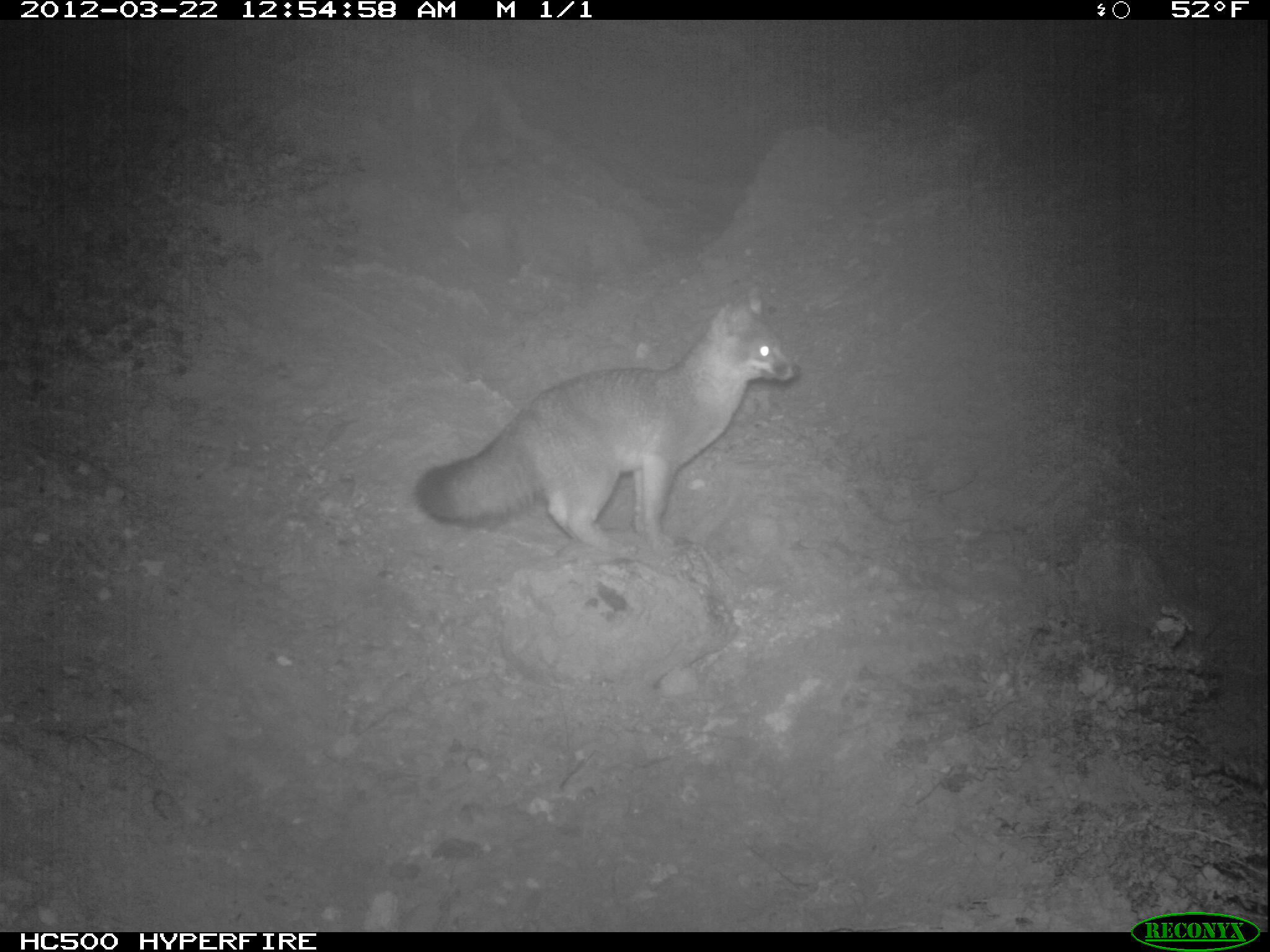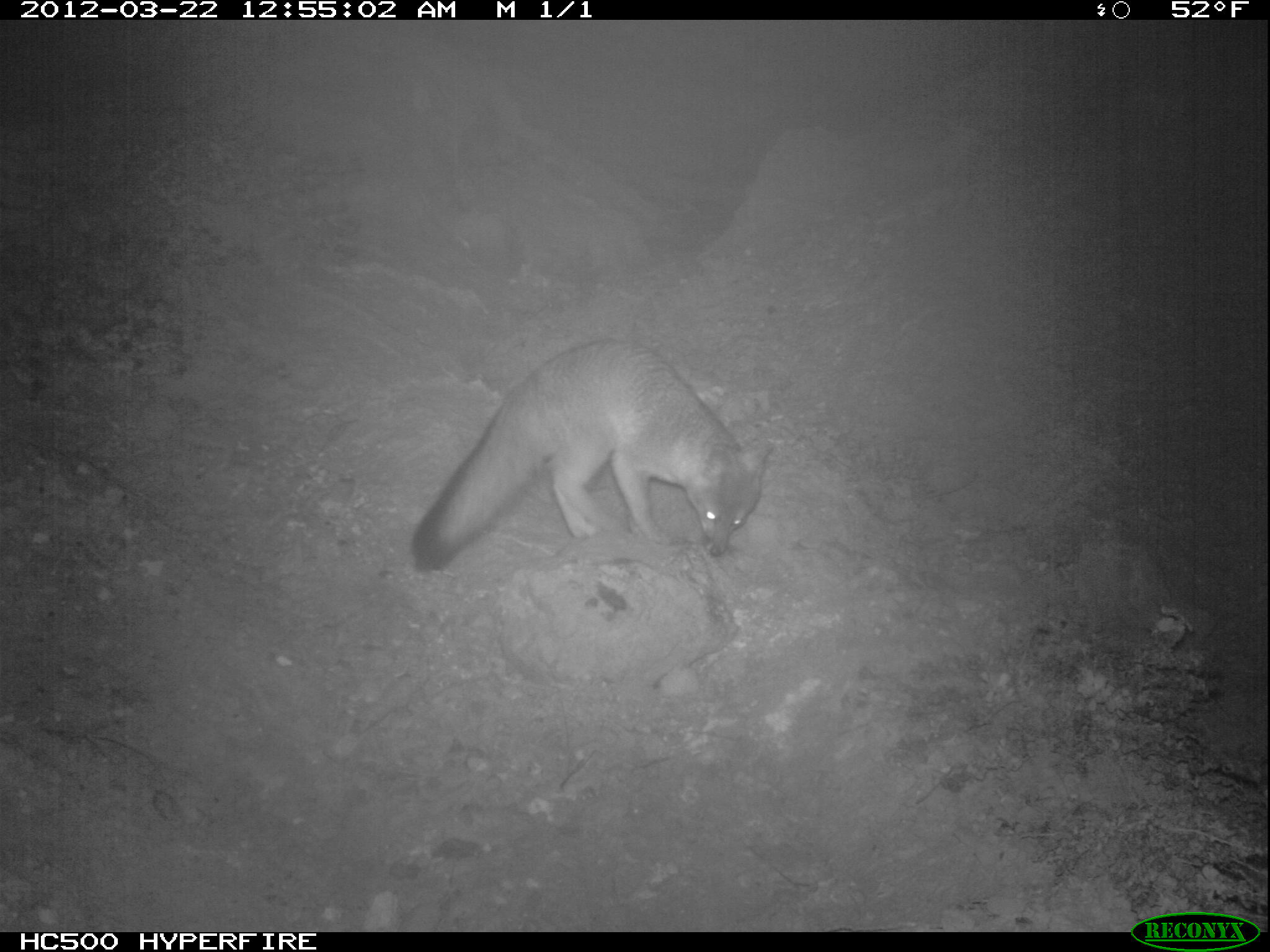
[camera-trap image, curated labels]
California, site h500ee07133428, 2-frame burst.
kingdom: Animalia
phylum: Chordata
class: Mammalia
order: Carnivora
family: Canidae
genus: Urocyon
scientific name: Urocyon littoralis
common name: island fox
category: fox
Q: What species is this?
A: Fox (island fox) (Urocyon littoralis).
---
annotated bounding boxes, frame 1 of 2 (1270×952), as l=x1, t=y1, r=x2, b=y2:
fox: l=414, t=293, r=801, b=557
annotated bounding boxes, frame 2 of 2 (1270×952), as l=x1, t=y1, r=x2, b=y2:
fox: l=411, t=335, r=774, b=573